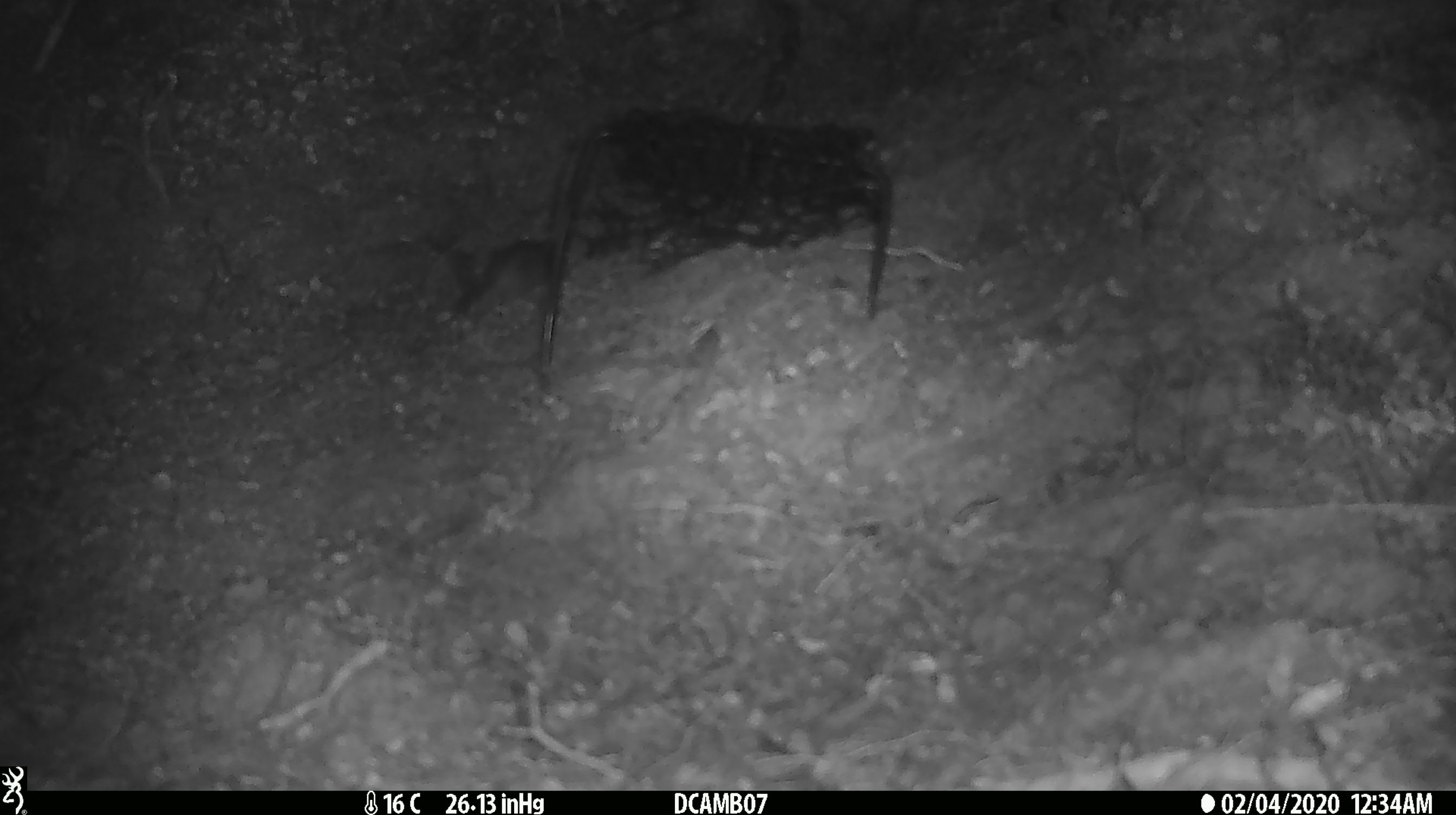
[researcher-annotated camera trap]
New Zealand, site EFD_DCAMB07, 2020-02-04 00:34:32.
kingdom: Animalia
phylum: Chordata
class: Mammalia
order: Rodentia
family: Muridae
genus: Rattus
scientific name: Rattus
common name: rat